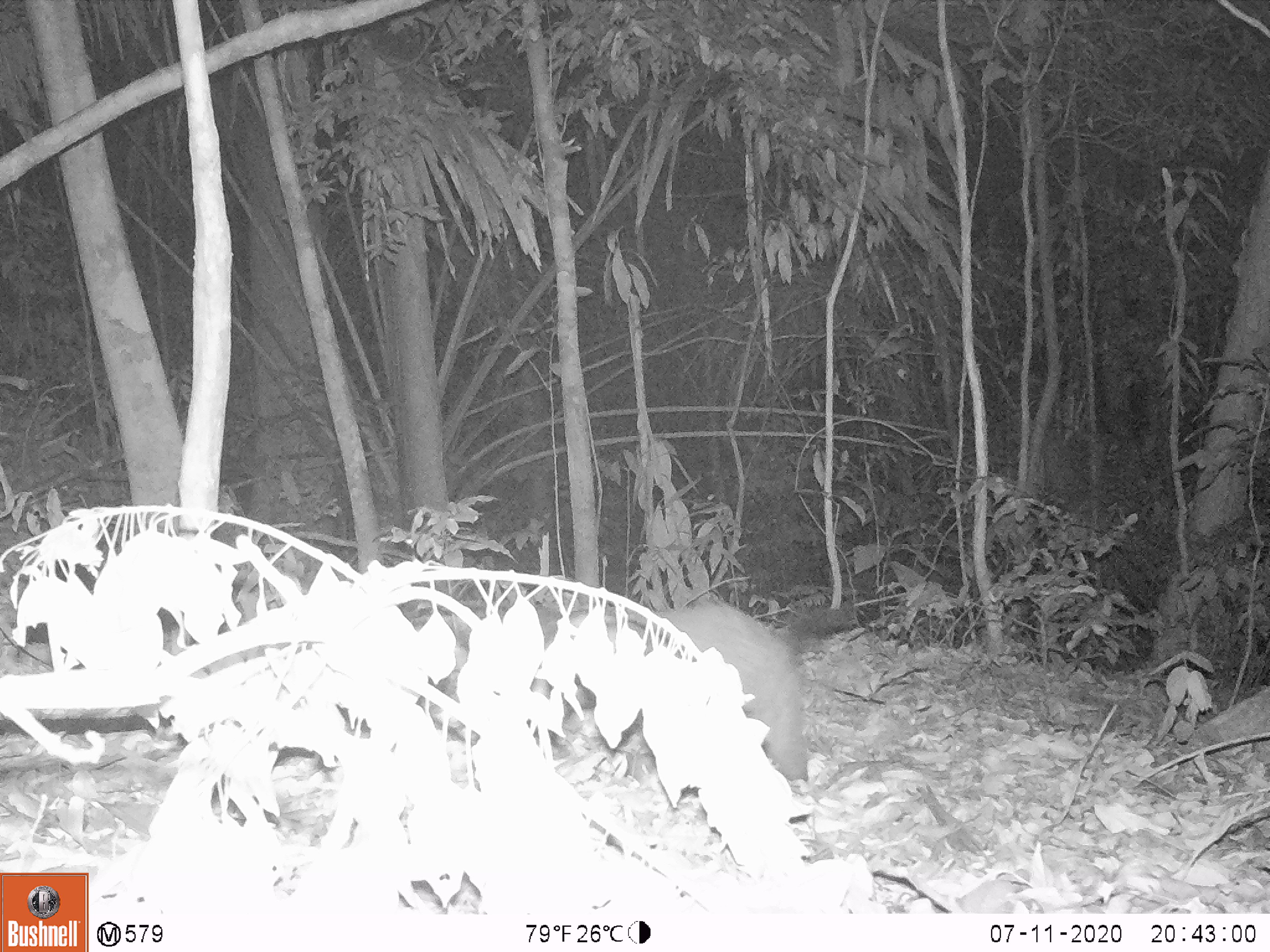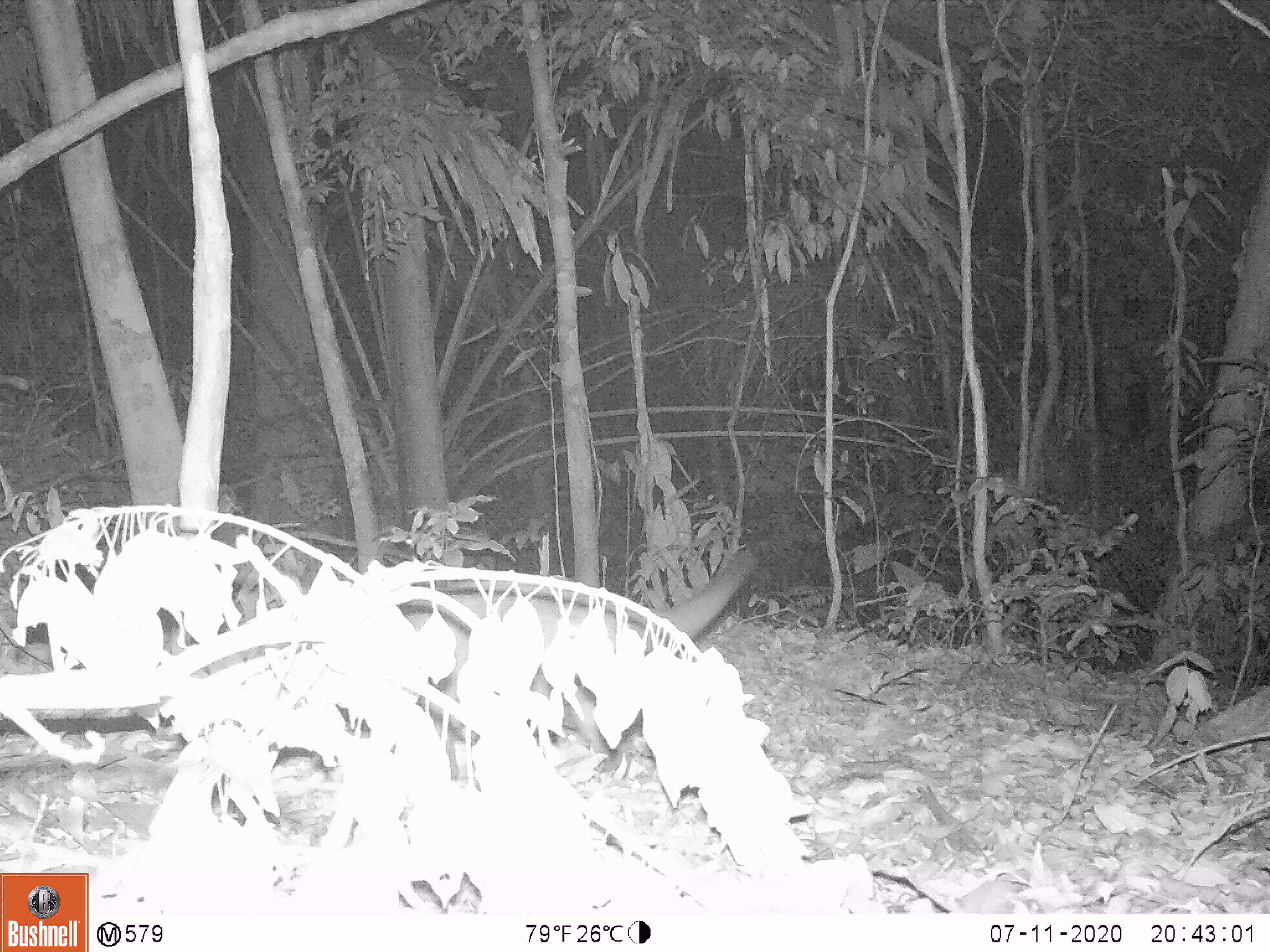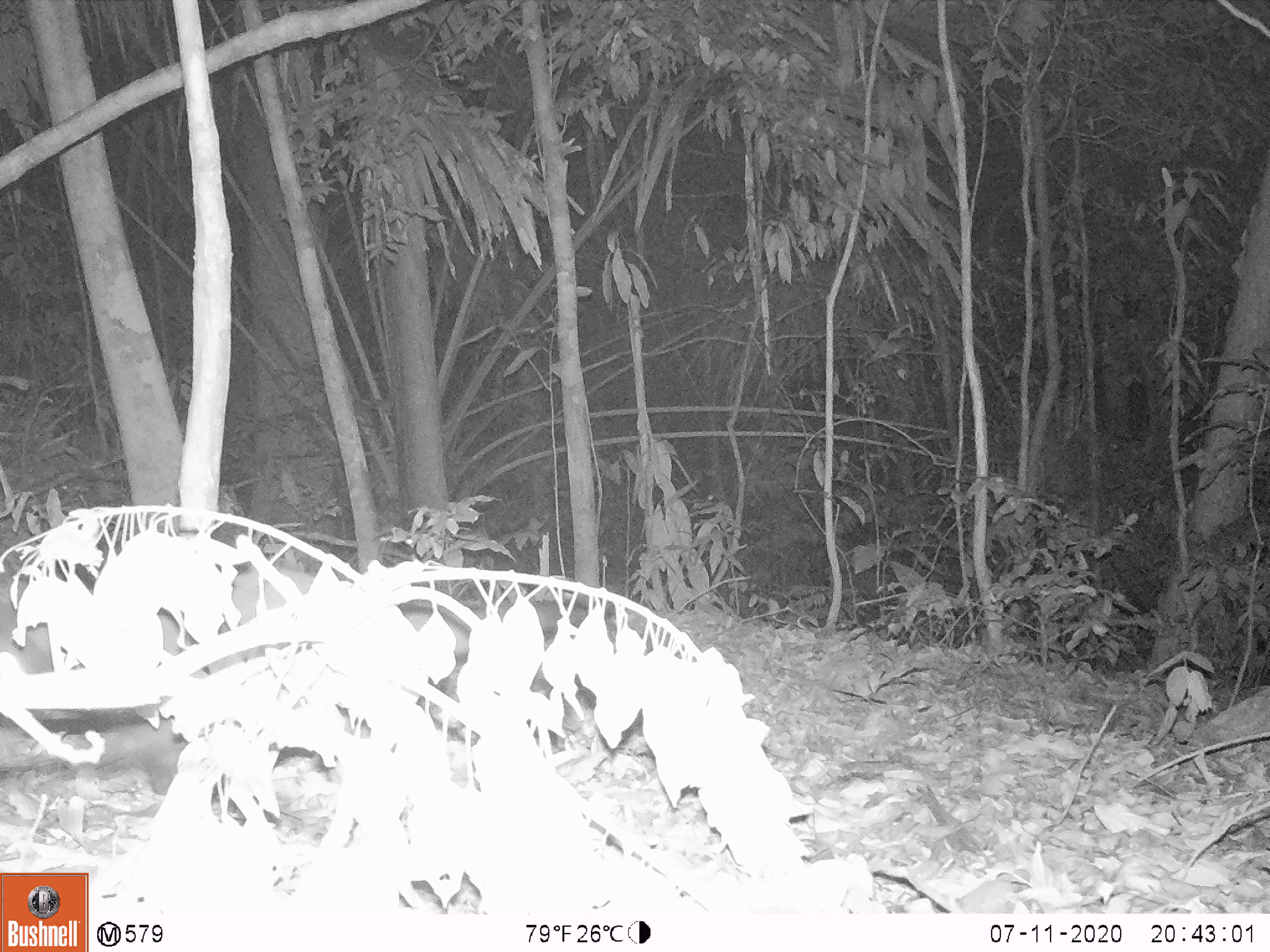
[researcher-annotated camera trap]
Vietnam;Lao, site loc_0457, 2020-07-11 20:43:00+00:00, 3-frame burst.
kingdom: Animalia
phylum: Chordata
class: Mammalia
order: Carnivora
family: Viverridae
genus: Paguma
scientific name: Paguma larvata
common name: masked palm civet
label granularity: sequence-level